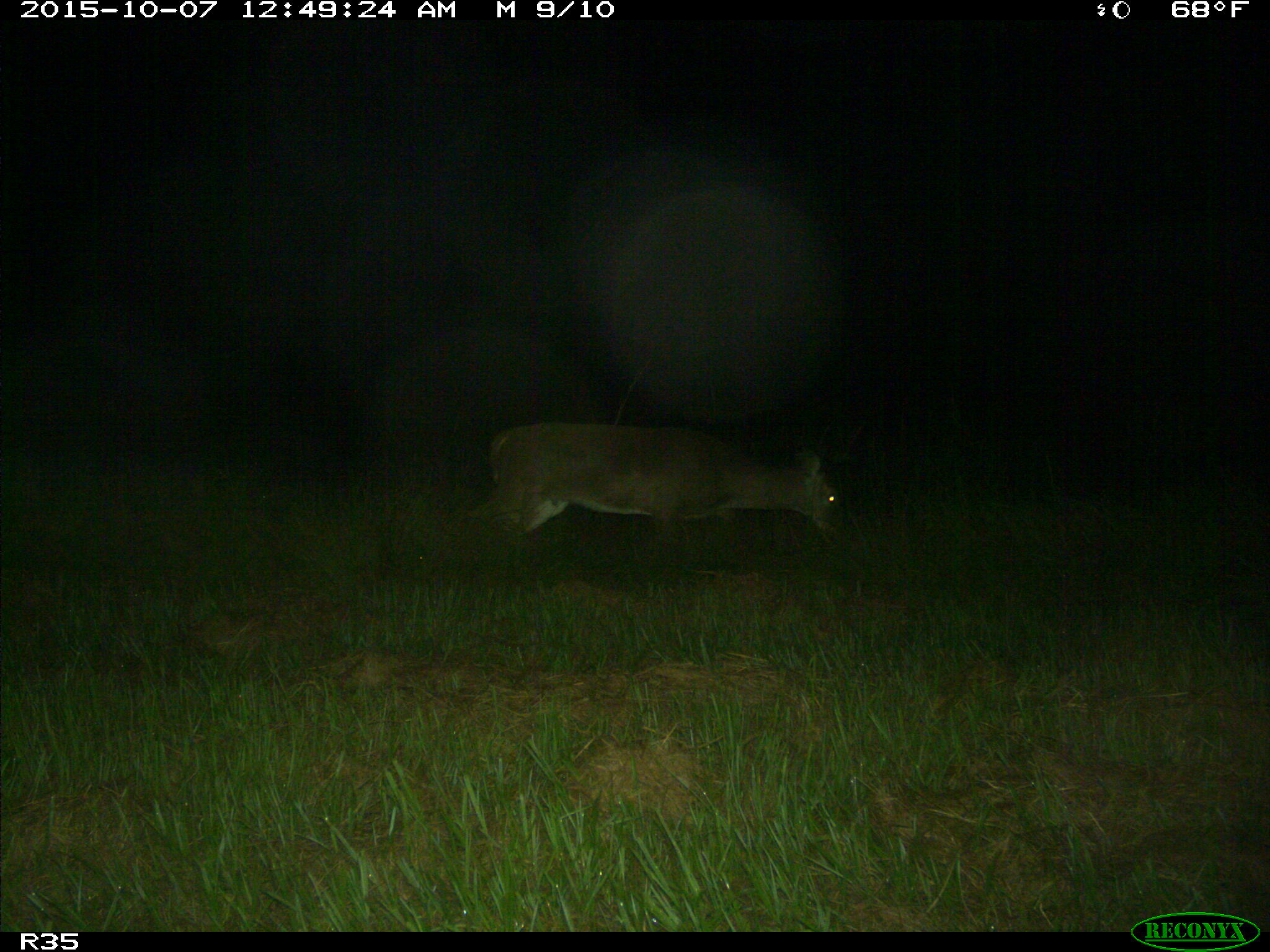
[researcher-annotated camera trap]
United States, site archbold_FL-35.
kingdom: Animalia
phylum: Chordata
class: Mammalia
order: Artiodactyla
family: Cervidae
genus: Odocoileus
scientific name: Odocoileus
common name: deer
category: unidentified deer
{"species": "unidentified deer (deer) (Odocoileus)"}